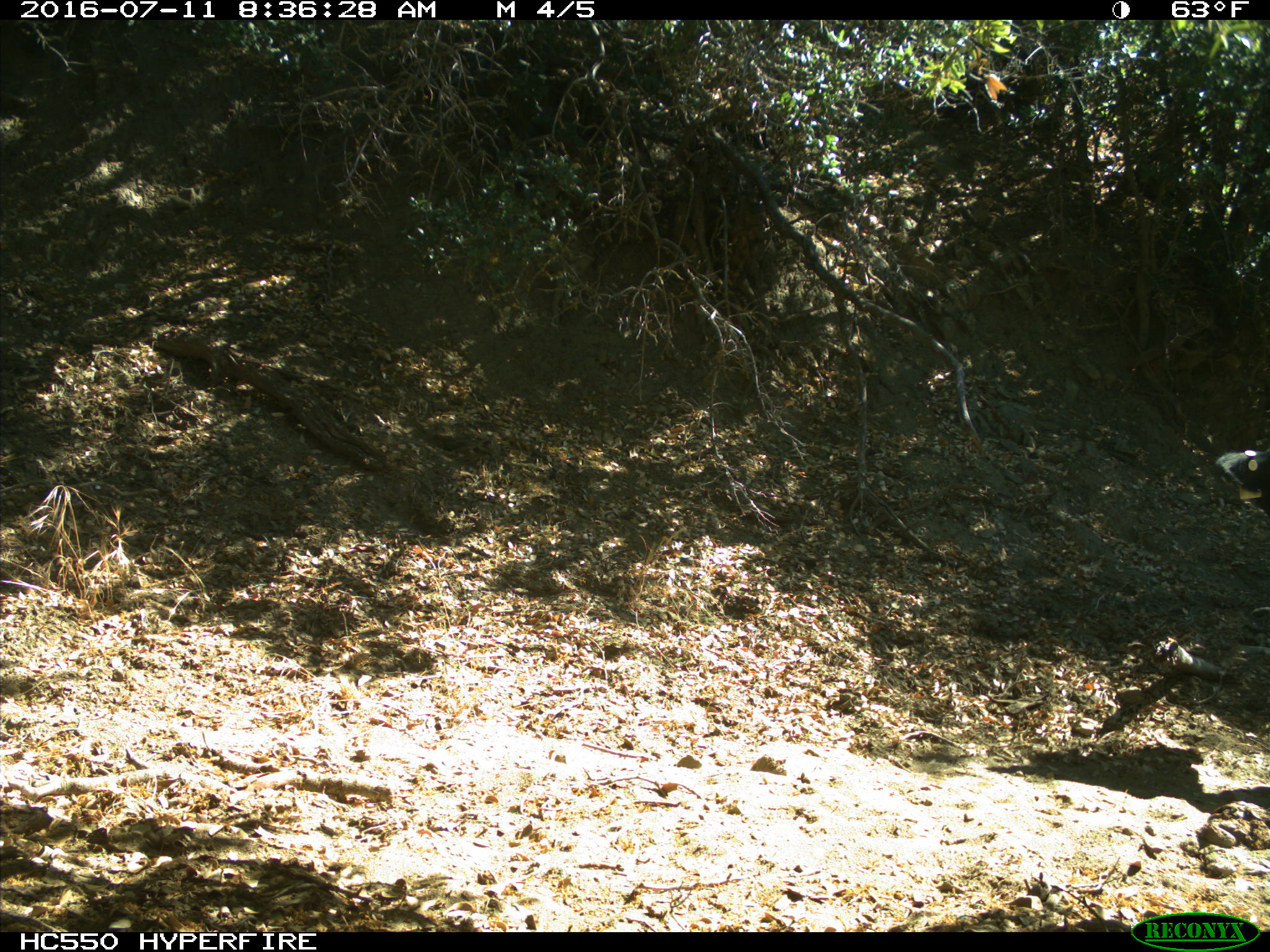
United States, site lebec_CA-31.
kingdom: Animalia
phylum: Chordata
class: Mammalia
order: Artiodactyla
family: Bovidae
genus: Bos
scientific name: Bos taurus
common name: domestic cow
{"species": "Bos taurus (domestic cow)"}